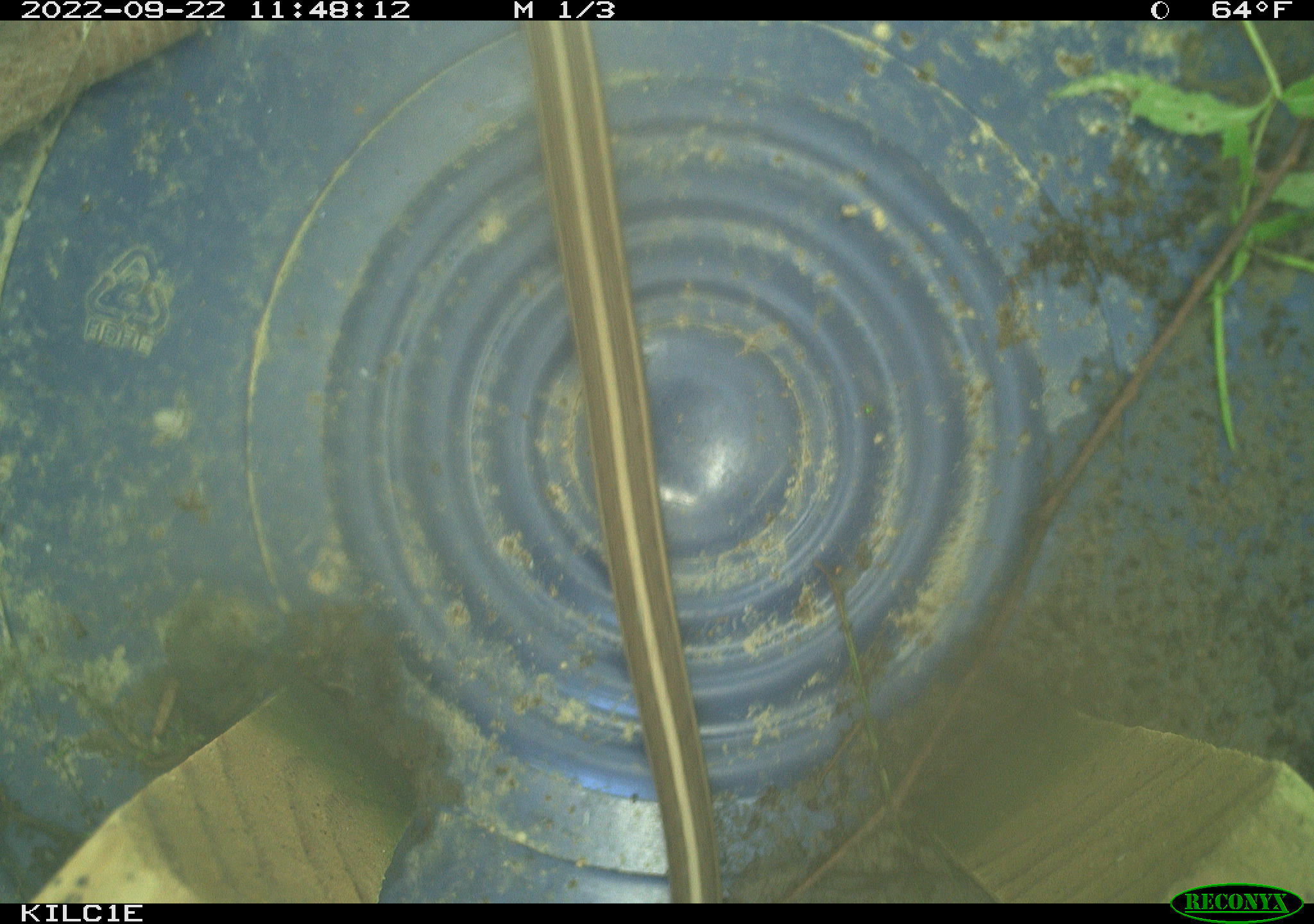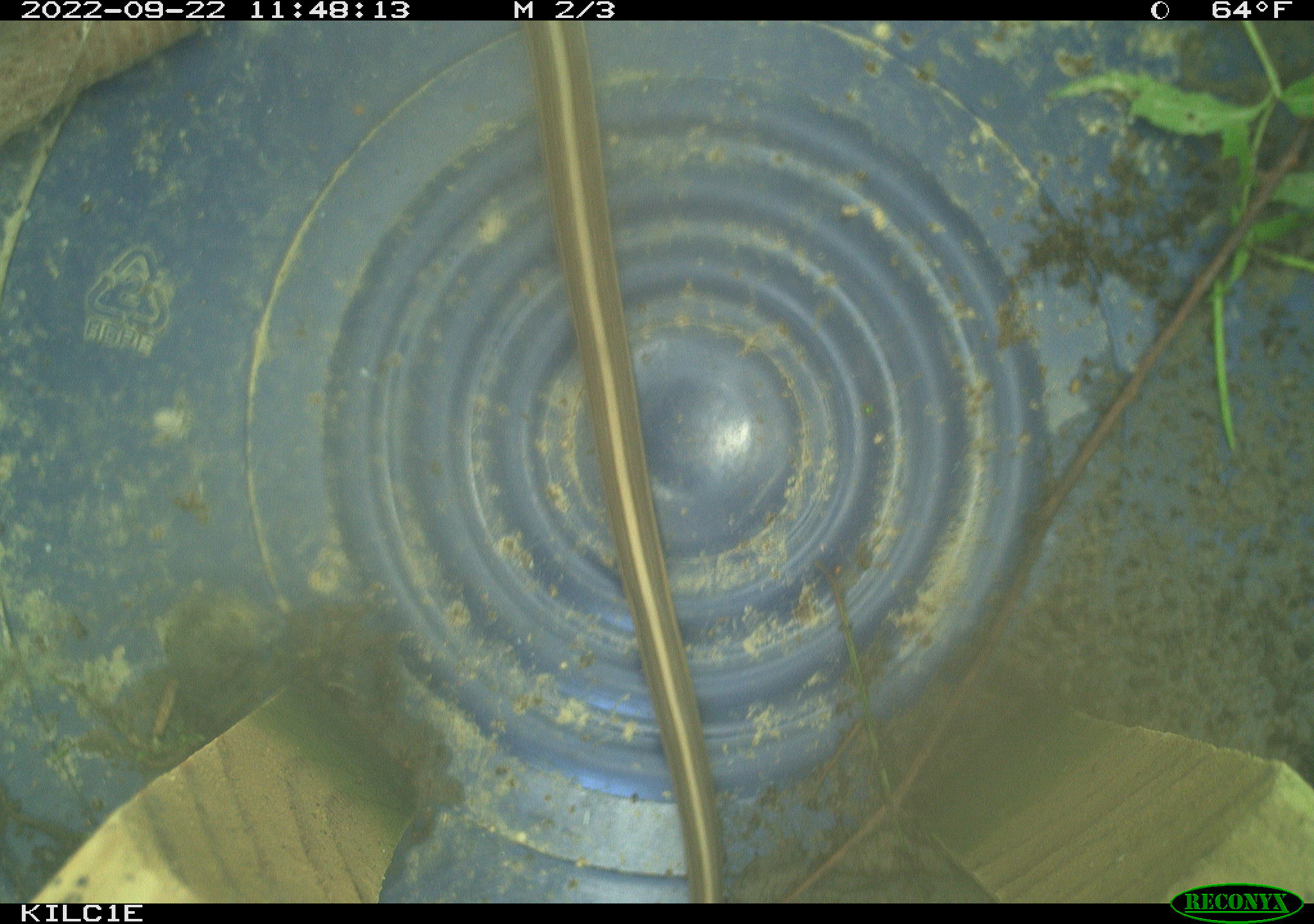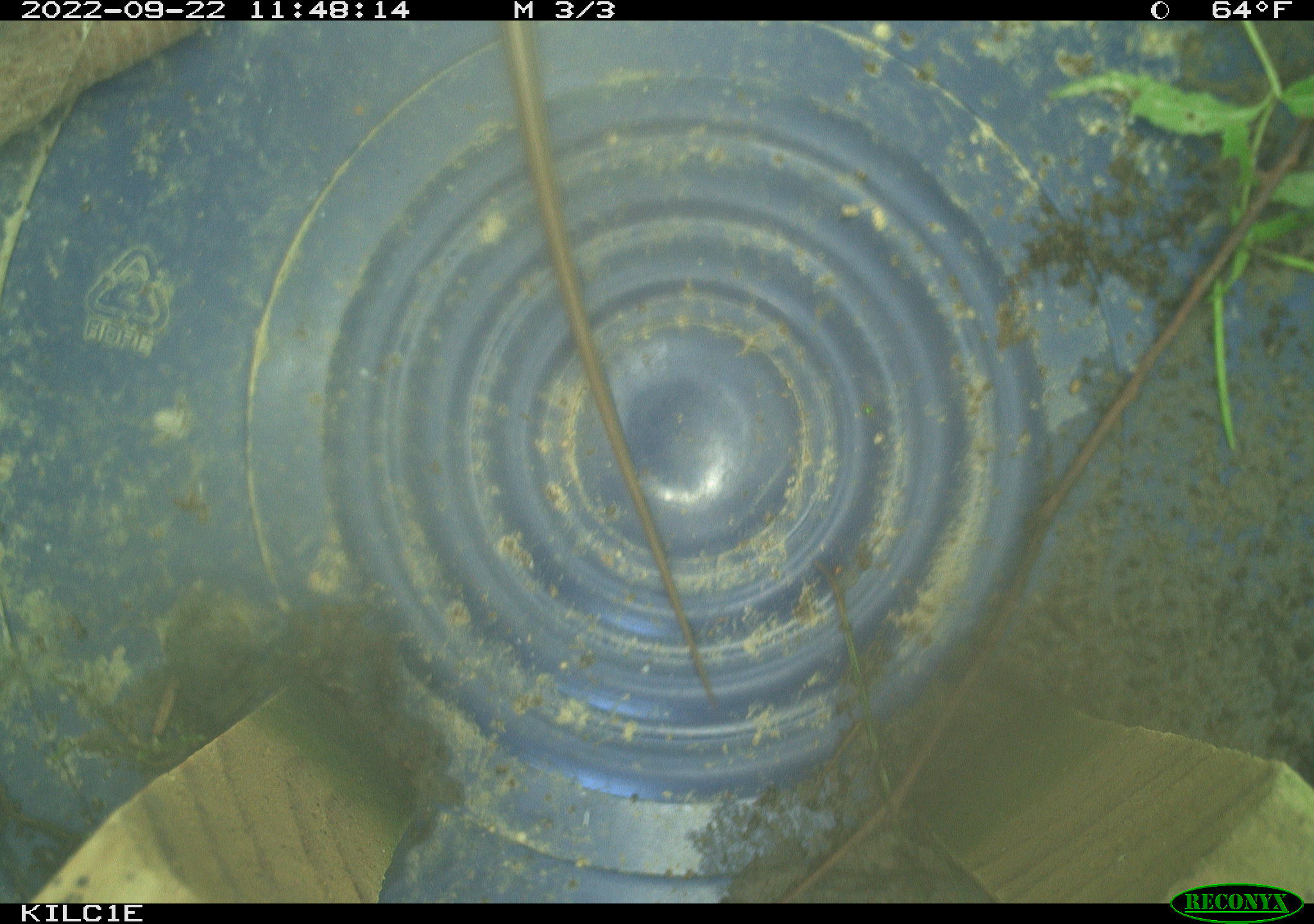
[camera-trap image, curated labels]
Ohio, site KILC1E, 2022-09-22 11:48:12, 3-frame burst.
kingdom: Animalia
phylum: Chordata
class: Reptilia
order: Squamata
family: Colubridae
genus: Thamnophis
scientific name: Thamnophis sirtalis sirtalis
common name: eastern gartersnake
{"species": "eastern gartersnake (Thamnophis sirtalis sirtalis)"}